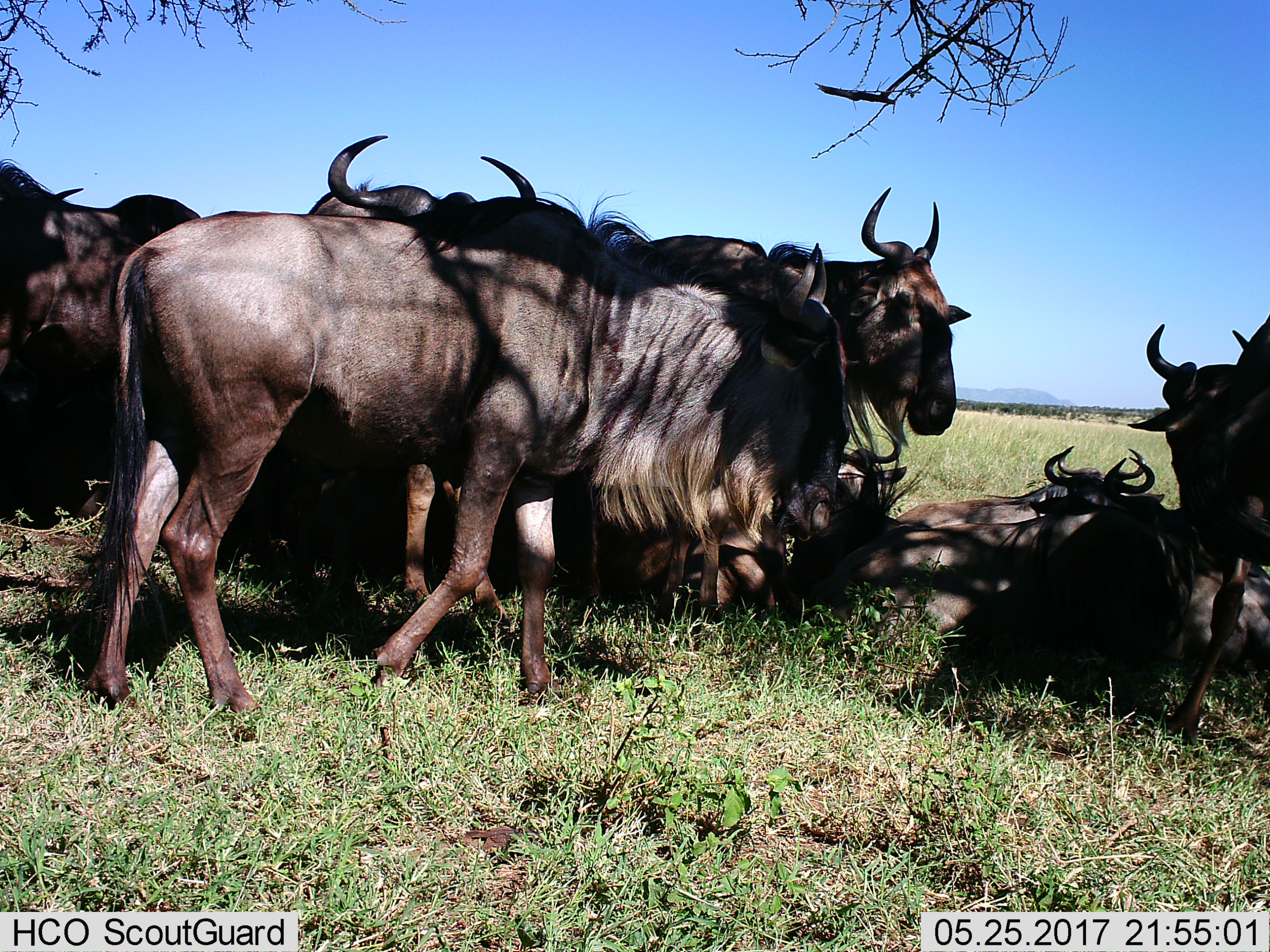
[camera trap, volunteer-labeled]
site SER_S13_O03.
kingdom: Animalia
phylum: Chordata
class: Mammalia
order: Artiodactyla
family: Bovidae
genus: Connochaetes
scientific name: Connochaetes taurinus taurinus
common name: blue wildebeest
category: wildebeestblue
Wildebeestblue (blue wildebeest) (Connochaetes taurinus taurinus), count 10. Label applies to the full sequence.